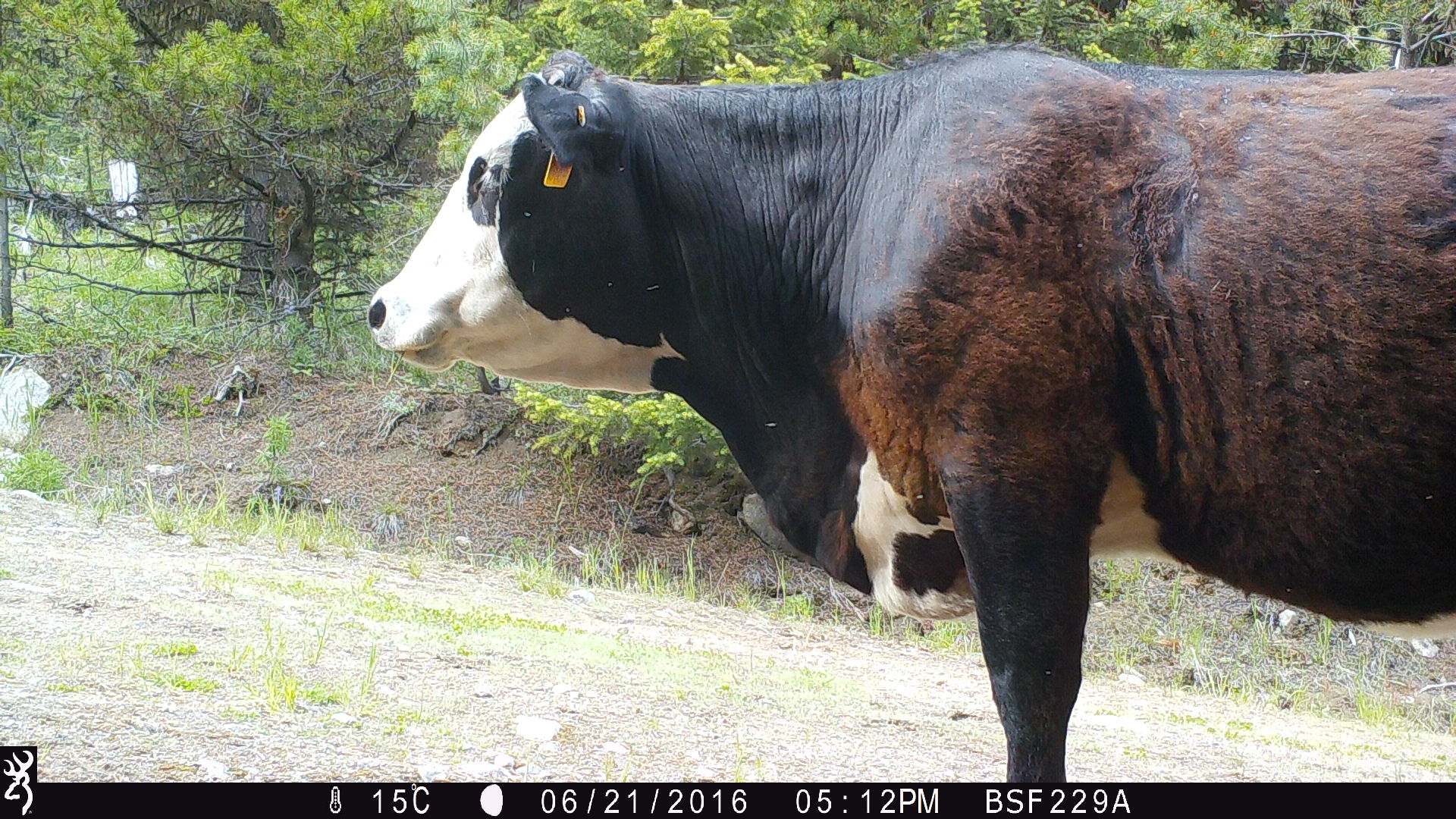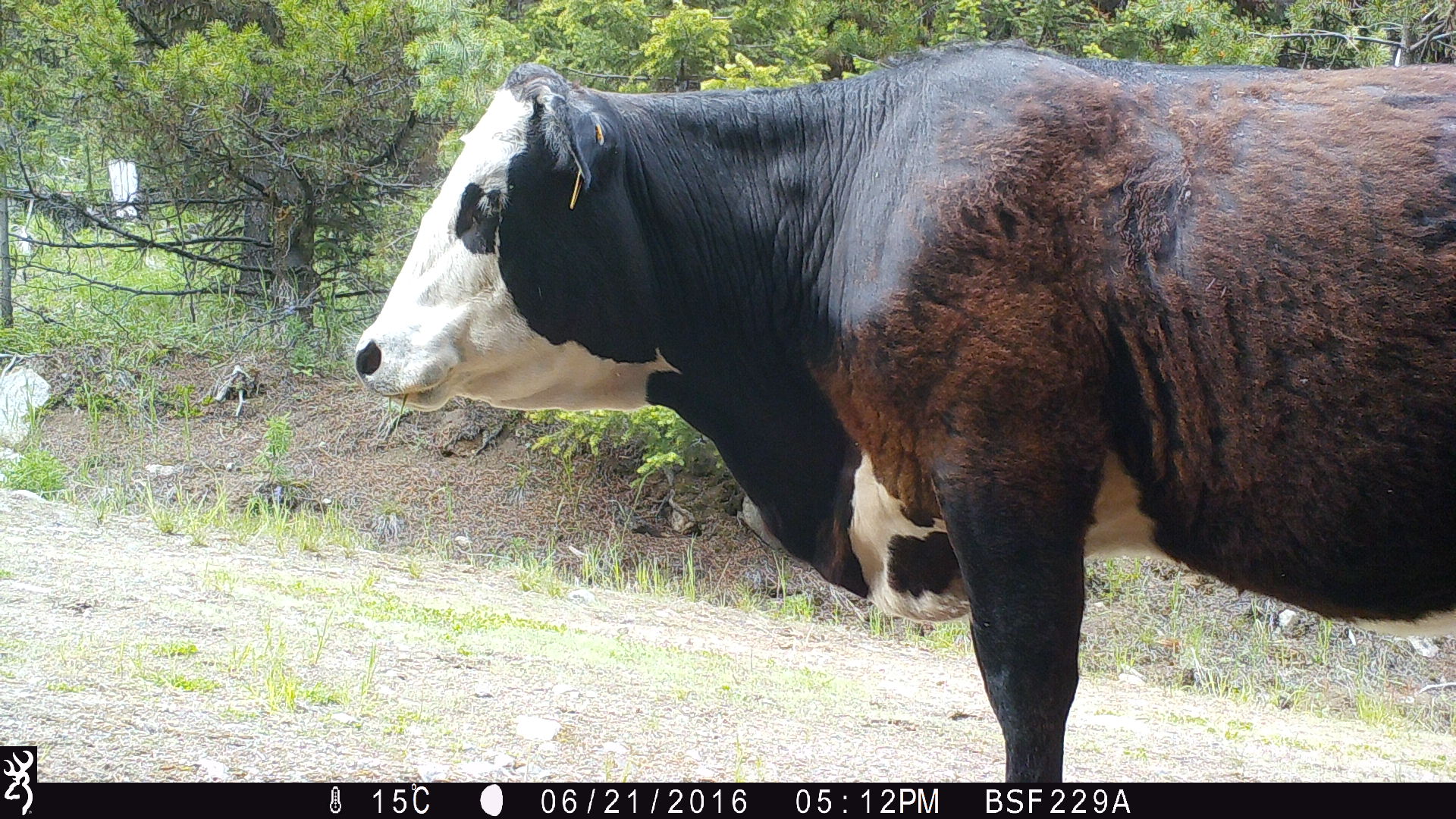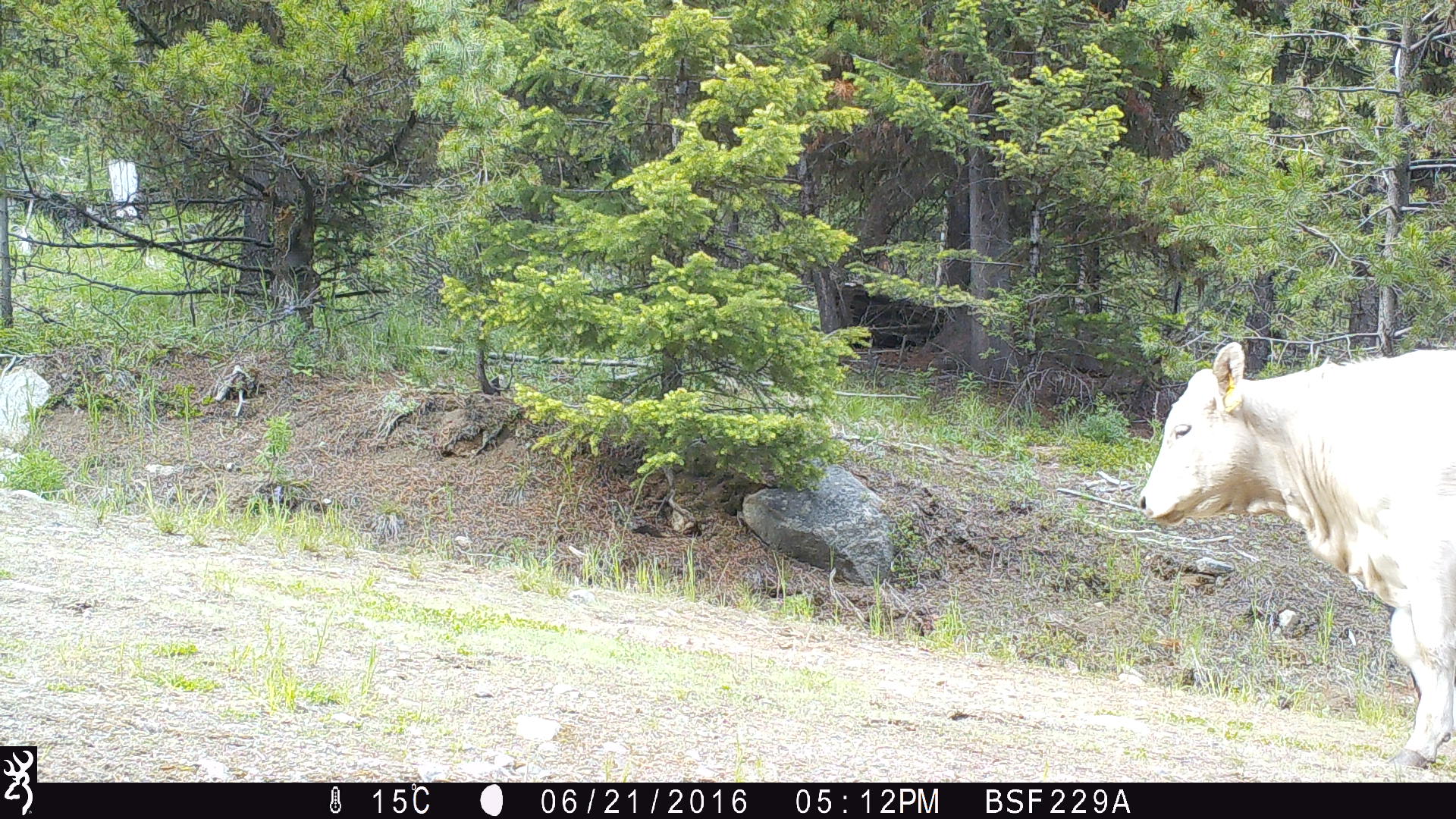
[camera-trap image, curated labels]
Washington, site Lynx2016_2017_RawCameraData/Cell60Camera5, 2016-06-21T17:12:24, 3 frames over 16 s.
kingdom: Animalia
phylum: Chordata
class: Mammalia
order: Artiodactyla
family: Bovidae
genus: Bos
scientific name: Bos taurus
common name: domestic cattle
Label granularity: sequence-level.